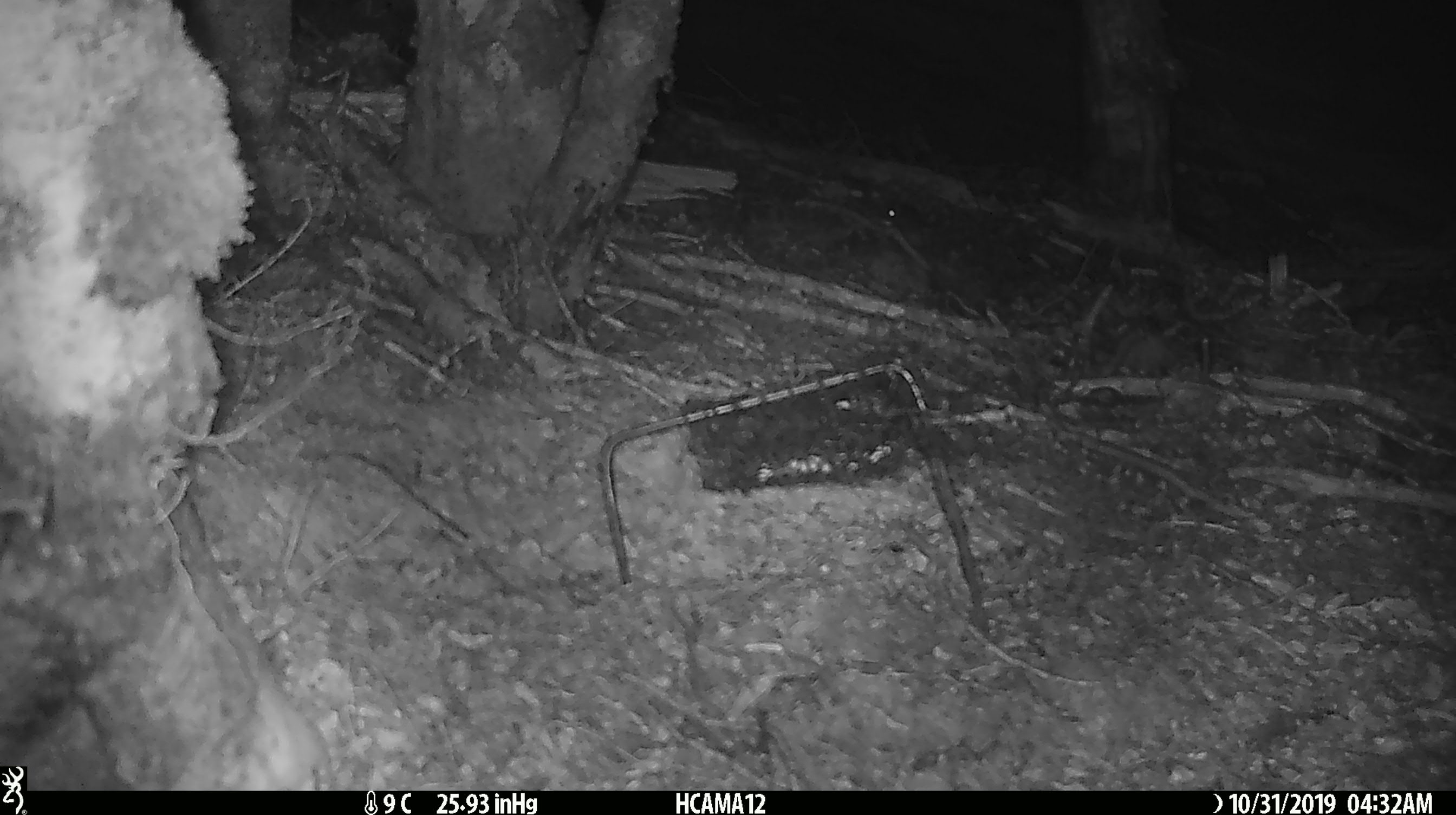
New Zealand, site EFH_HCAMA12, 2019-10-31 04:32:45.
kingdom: Animalia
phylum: Chordata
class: Mammalia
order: Rodentia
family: Muridae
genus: Mus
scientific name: Mus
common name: mouse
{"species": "mouse (Mus)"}